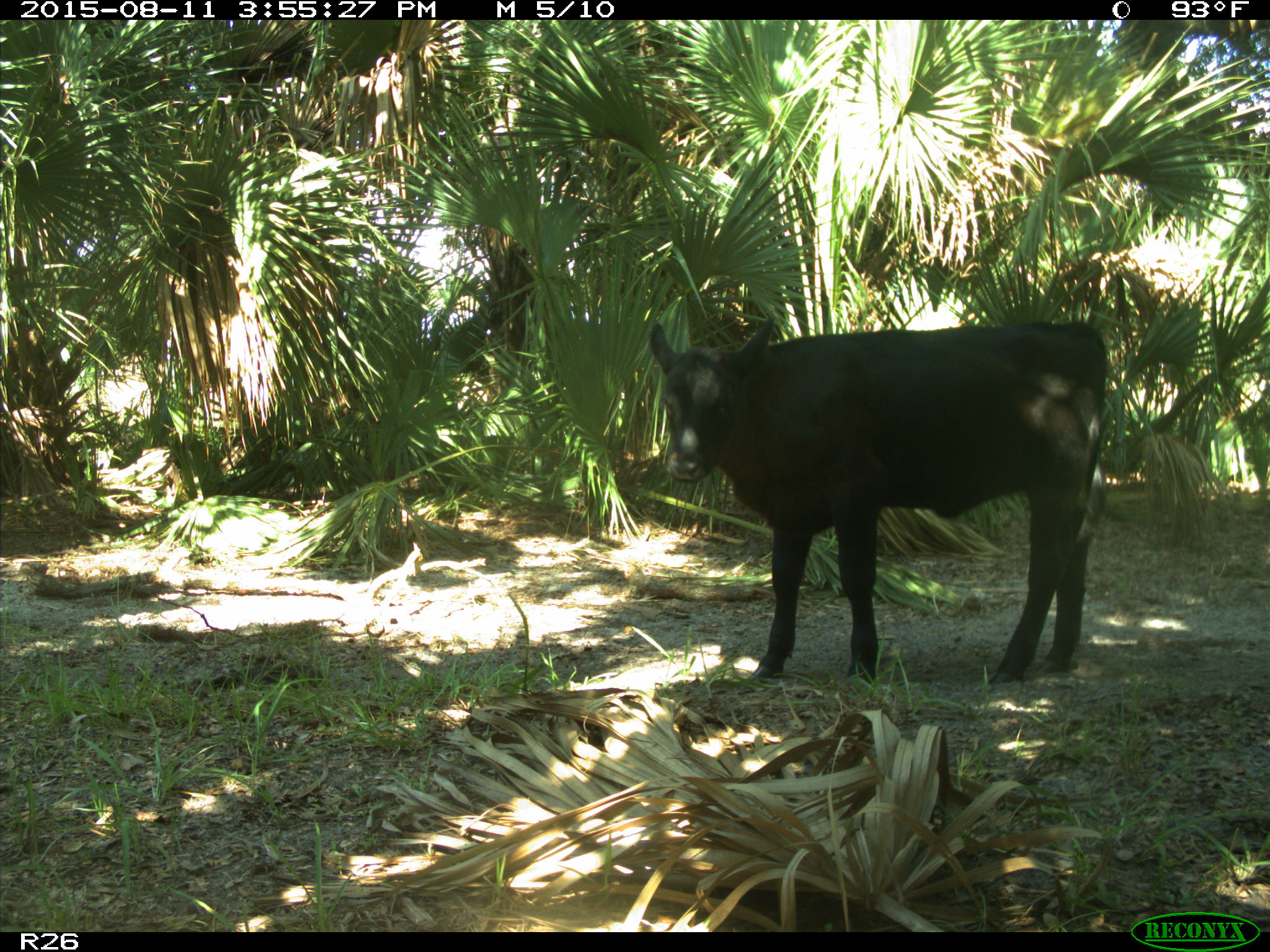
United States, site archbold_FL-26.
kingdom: Animalia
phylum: Chordata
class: Mammalia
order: Artiodactyla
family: Bovidae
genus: Bos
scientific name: Bos taurus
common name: domestic cow